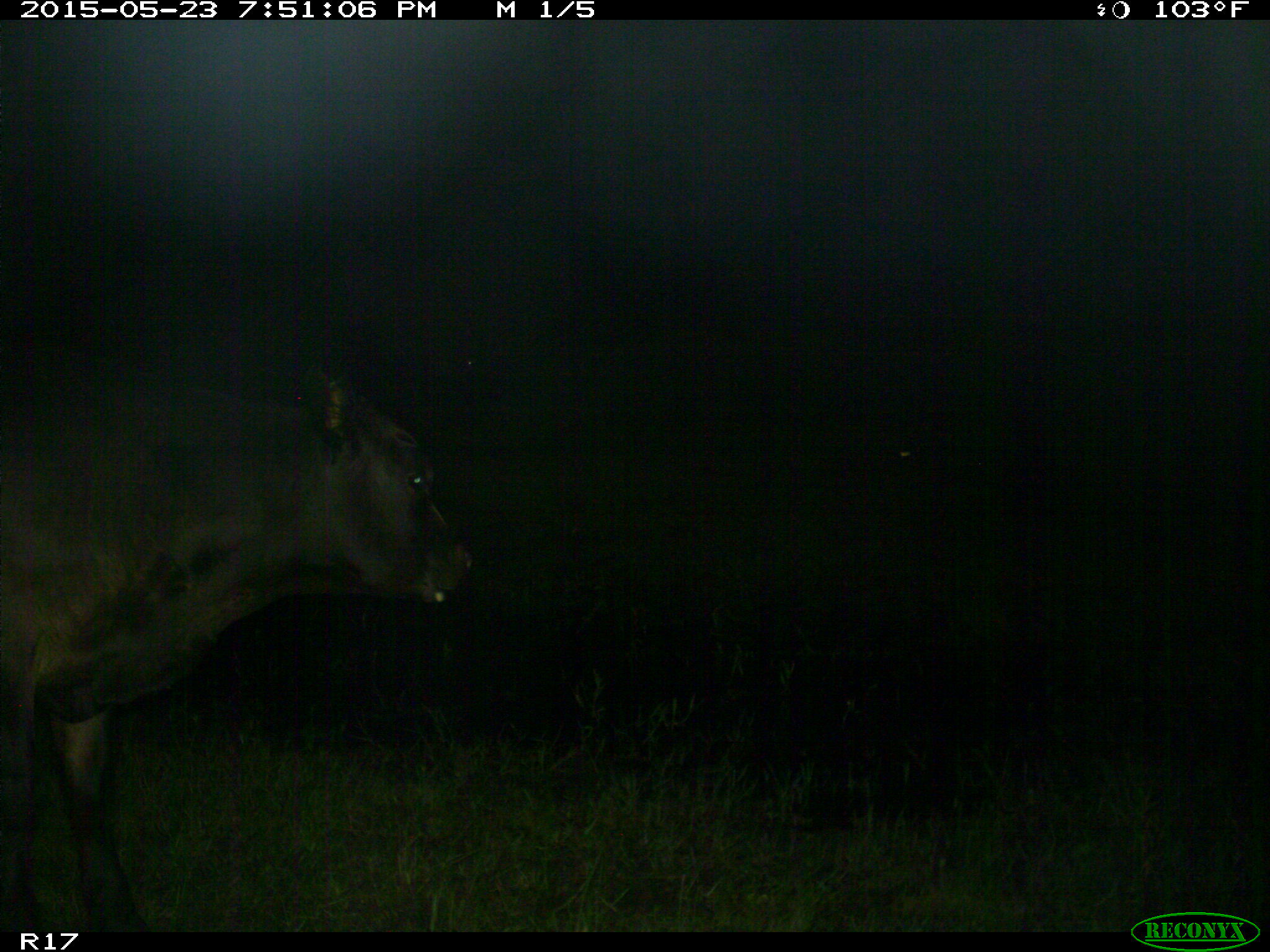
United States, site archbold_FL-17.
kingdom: Animalia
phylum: Chordata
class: Mammalia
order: Artiodactyla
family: Bovidae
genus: Bos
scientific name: Bos taurus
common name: domestic cow